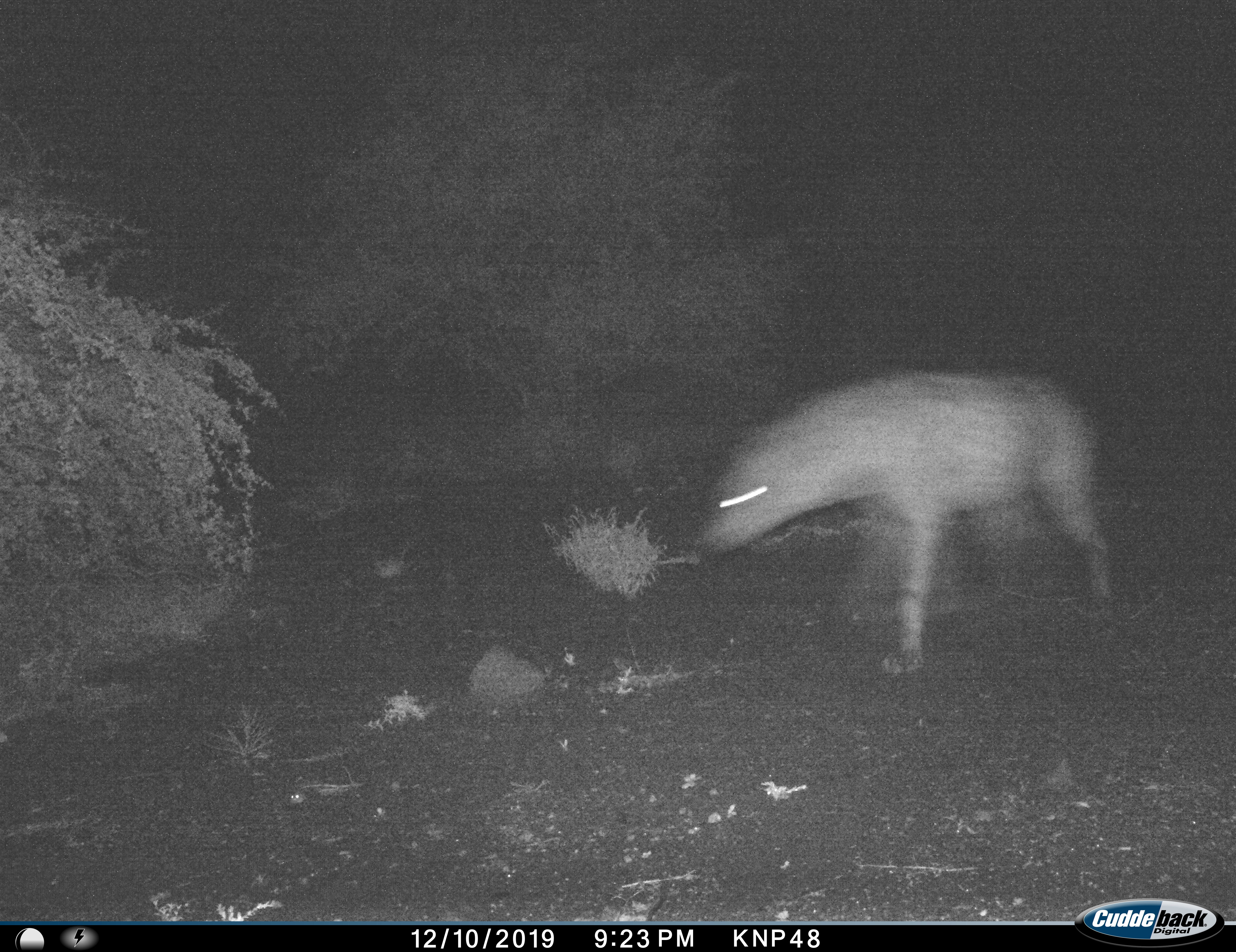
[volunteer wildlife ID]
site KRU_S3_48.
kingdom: Animalia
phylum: Chordata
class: Mammalia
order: Carnivora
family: Hyaenidae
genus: Crocuta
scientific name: Crocuta crocuta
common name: spotted hyena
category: hyenaspotted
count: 1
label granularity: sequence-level